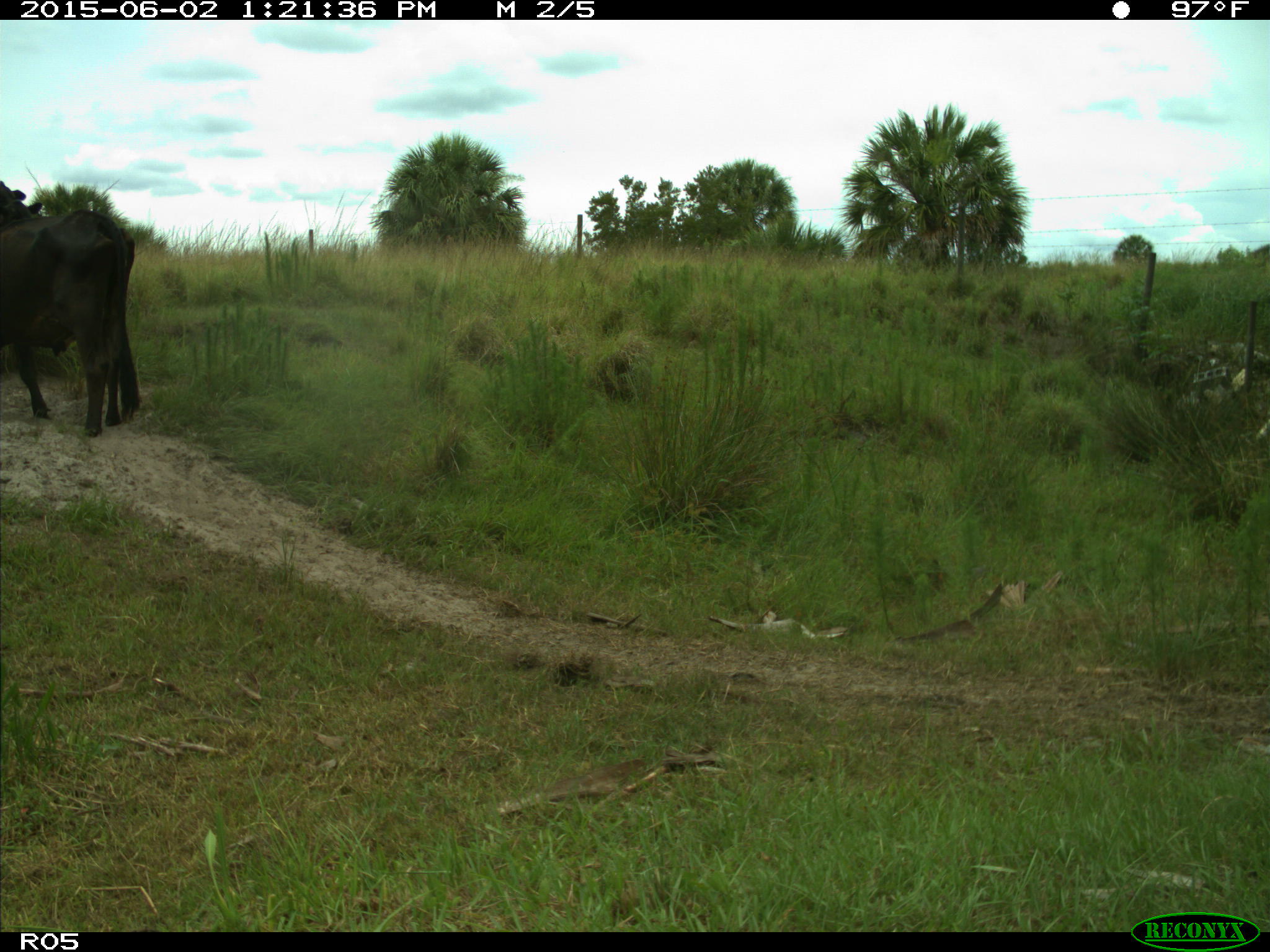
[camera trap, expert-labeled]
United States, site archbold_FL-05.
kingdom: Animalia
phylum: Chordata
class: Mammalia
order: Artiodactyla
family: Bovidae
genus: Bos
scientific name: Bos taurus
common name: domestic cow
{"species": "Bos taurus (domestic cow)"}